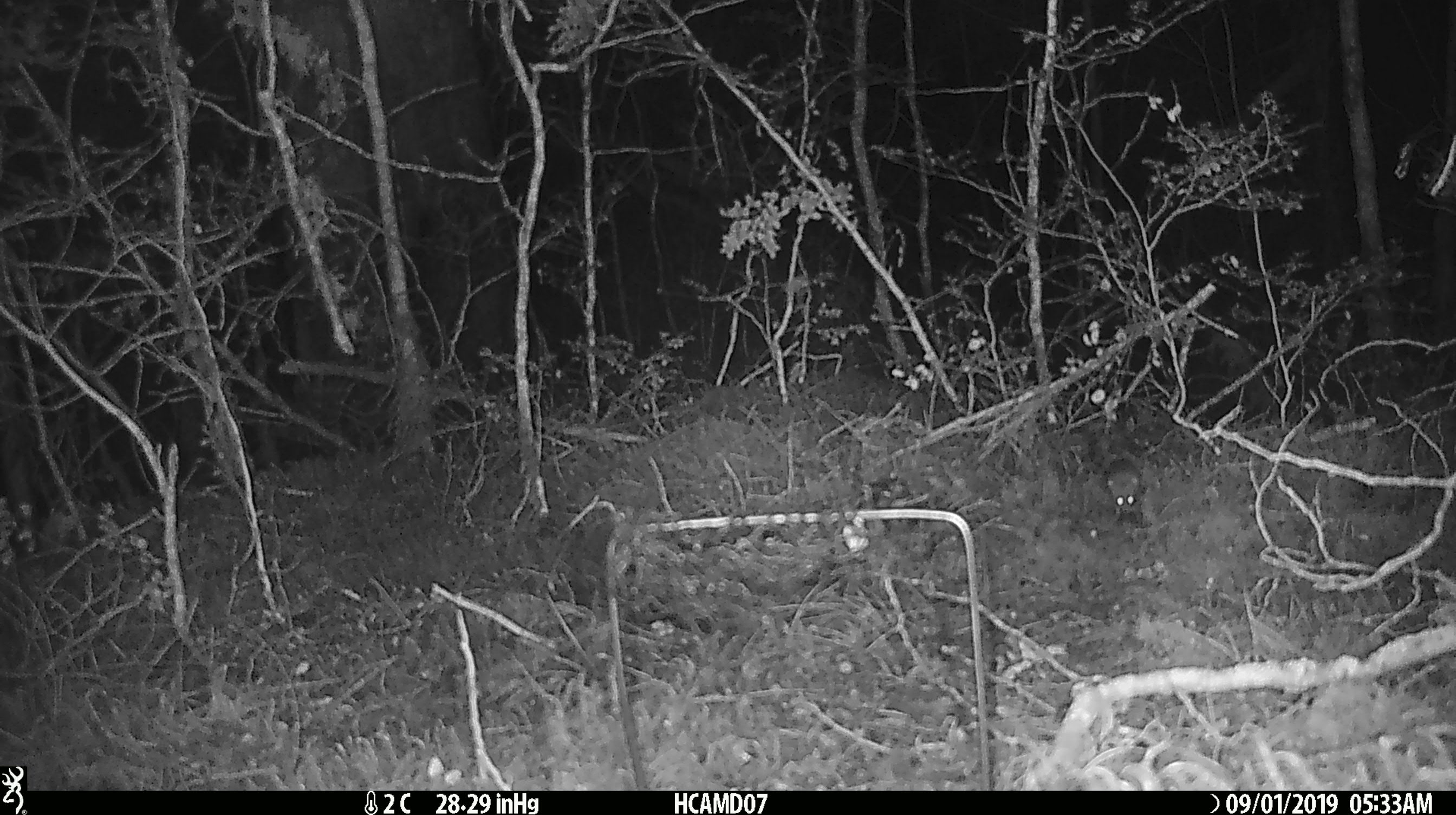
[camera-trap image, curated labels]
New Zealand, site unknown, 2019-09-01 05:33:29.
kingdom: Animalia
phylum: Chordata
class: Mammalia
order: Rodentia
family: Muridae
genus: Mus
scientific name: Mus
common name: mouse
Mouse (Mus).